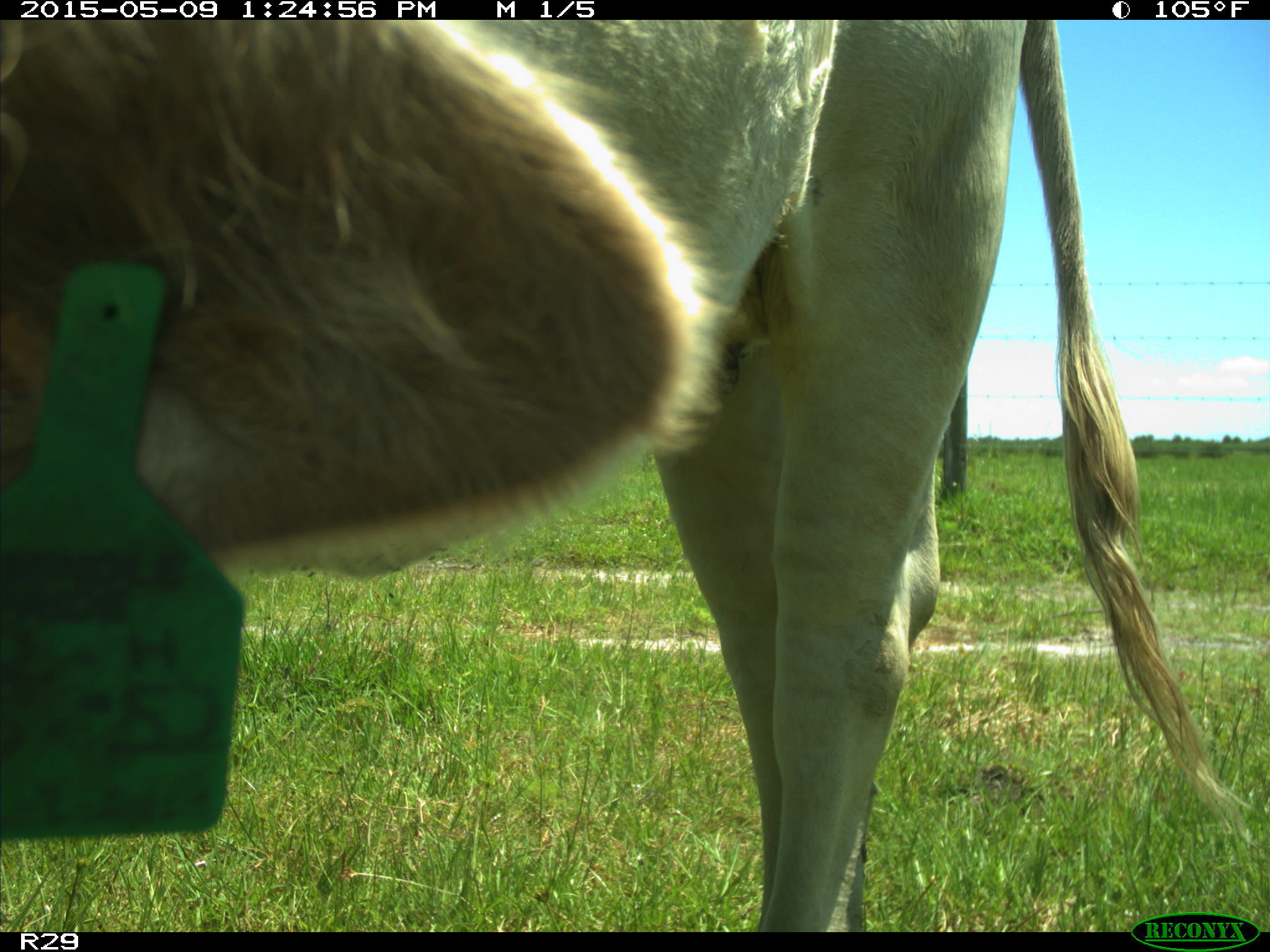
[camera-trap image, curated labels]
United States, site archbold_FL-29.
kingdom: Animalia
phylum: Chordata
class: Mammalia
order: Artiodactyla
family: Bovidae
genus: Bos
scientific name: Bos taurus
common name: domestic cow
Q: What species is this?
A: Bos taurus (domestic cow).